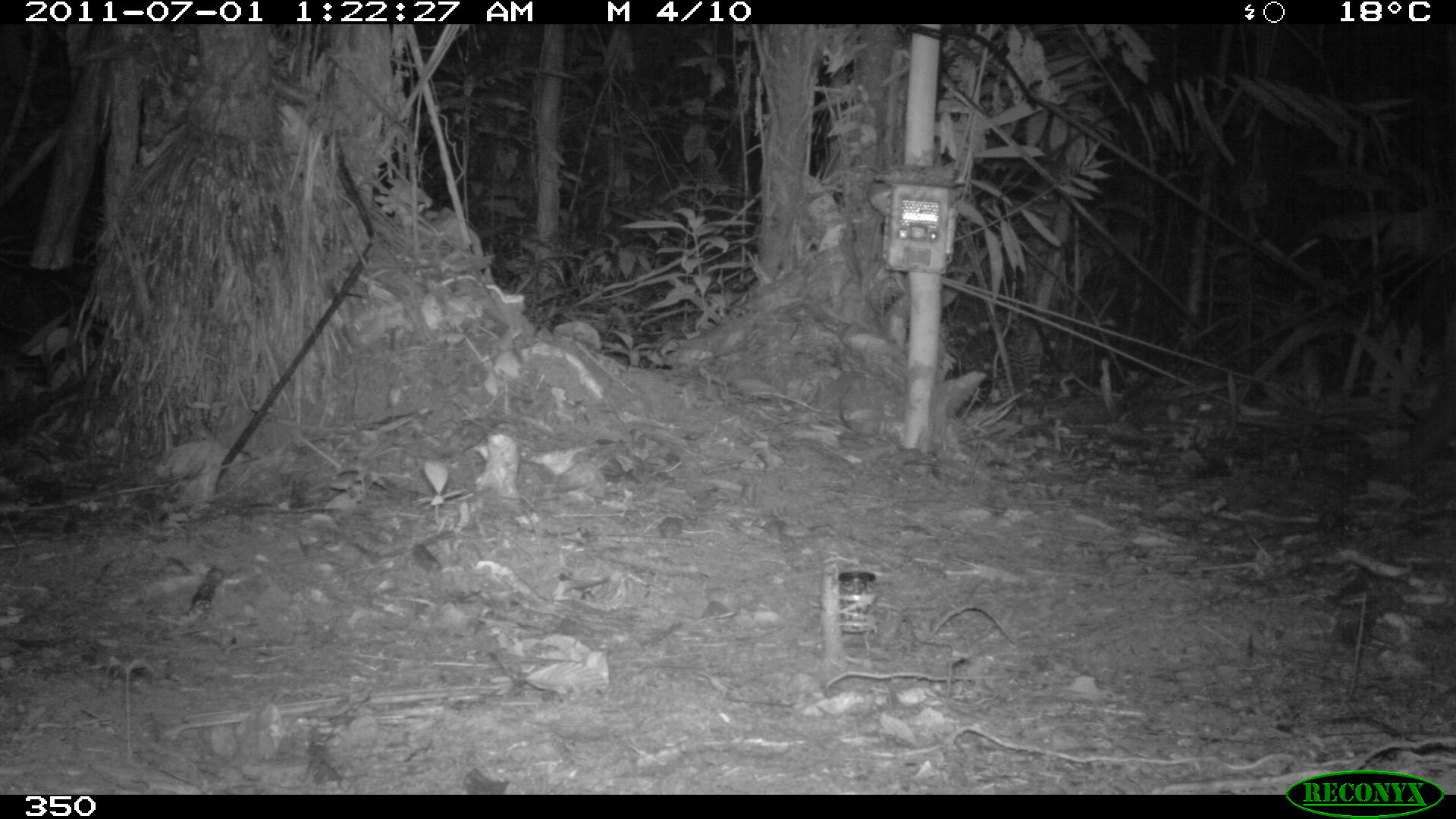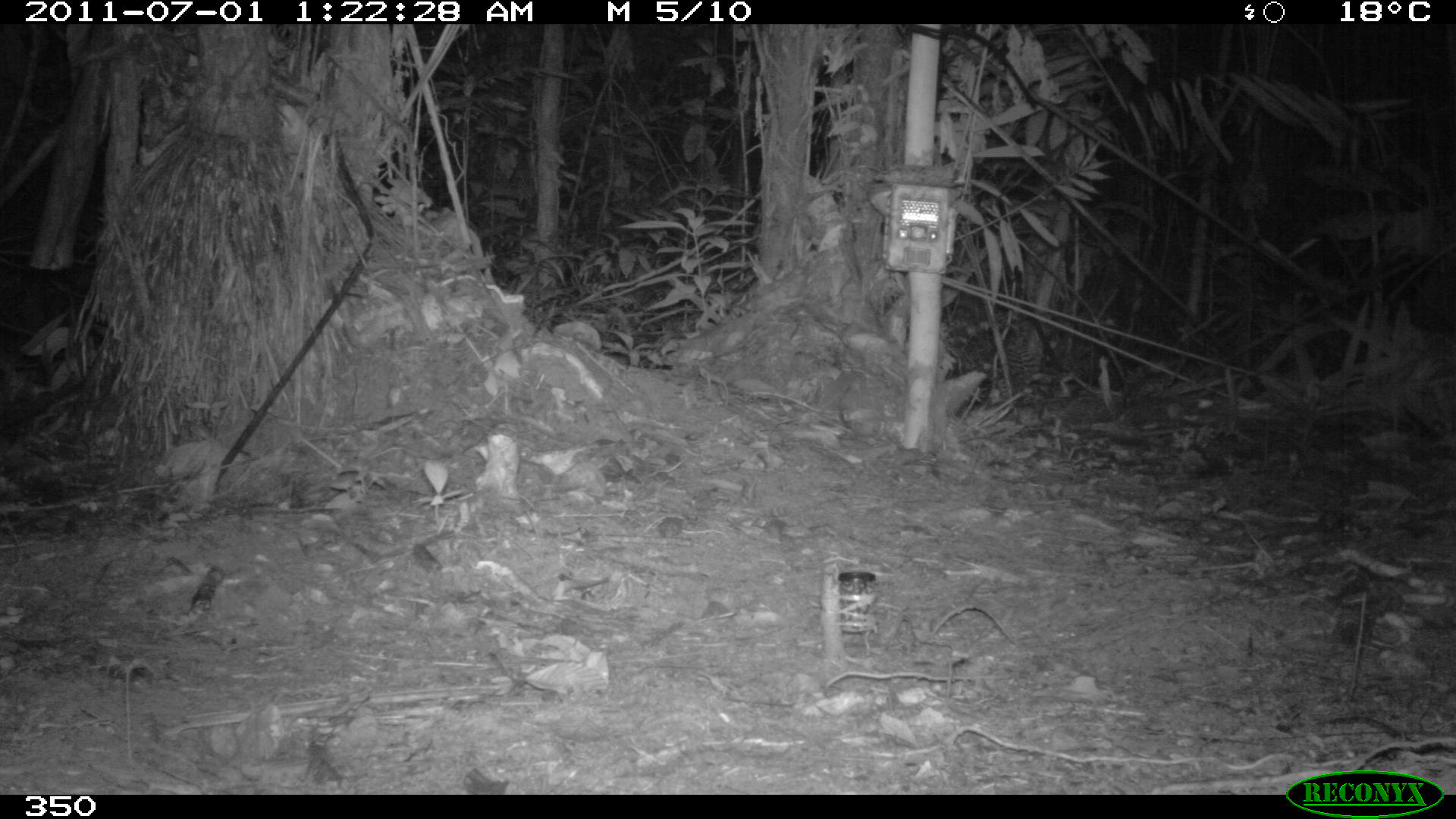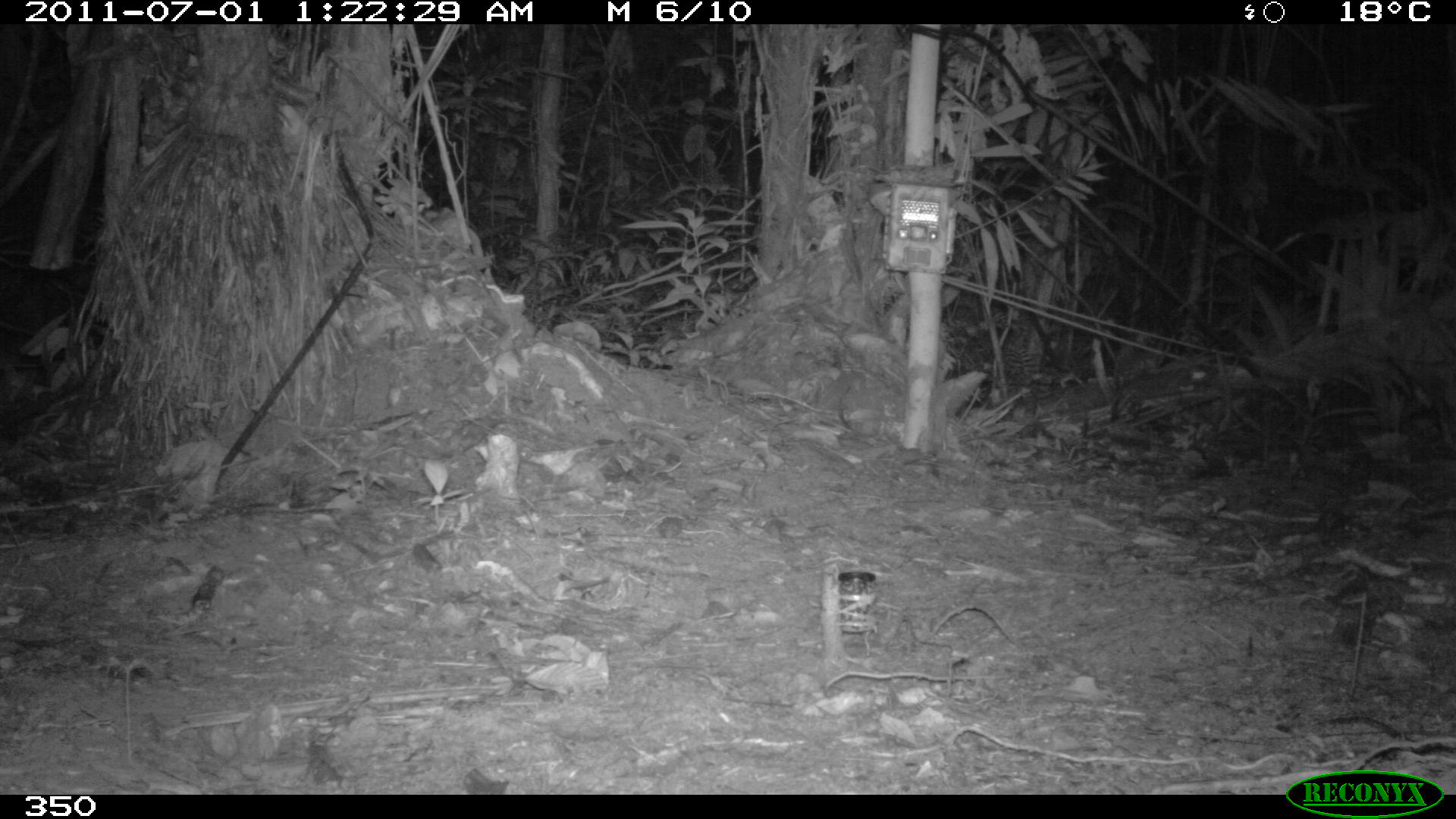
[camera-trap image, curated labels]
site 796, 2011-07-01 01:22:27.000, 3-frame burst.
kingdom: Animalia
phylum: Chordata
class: Mammalia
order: Cingulata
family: Chlamyphoridae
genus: Priodontes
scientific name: Priodontes maximus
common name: giant armadillo